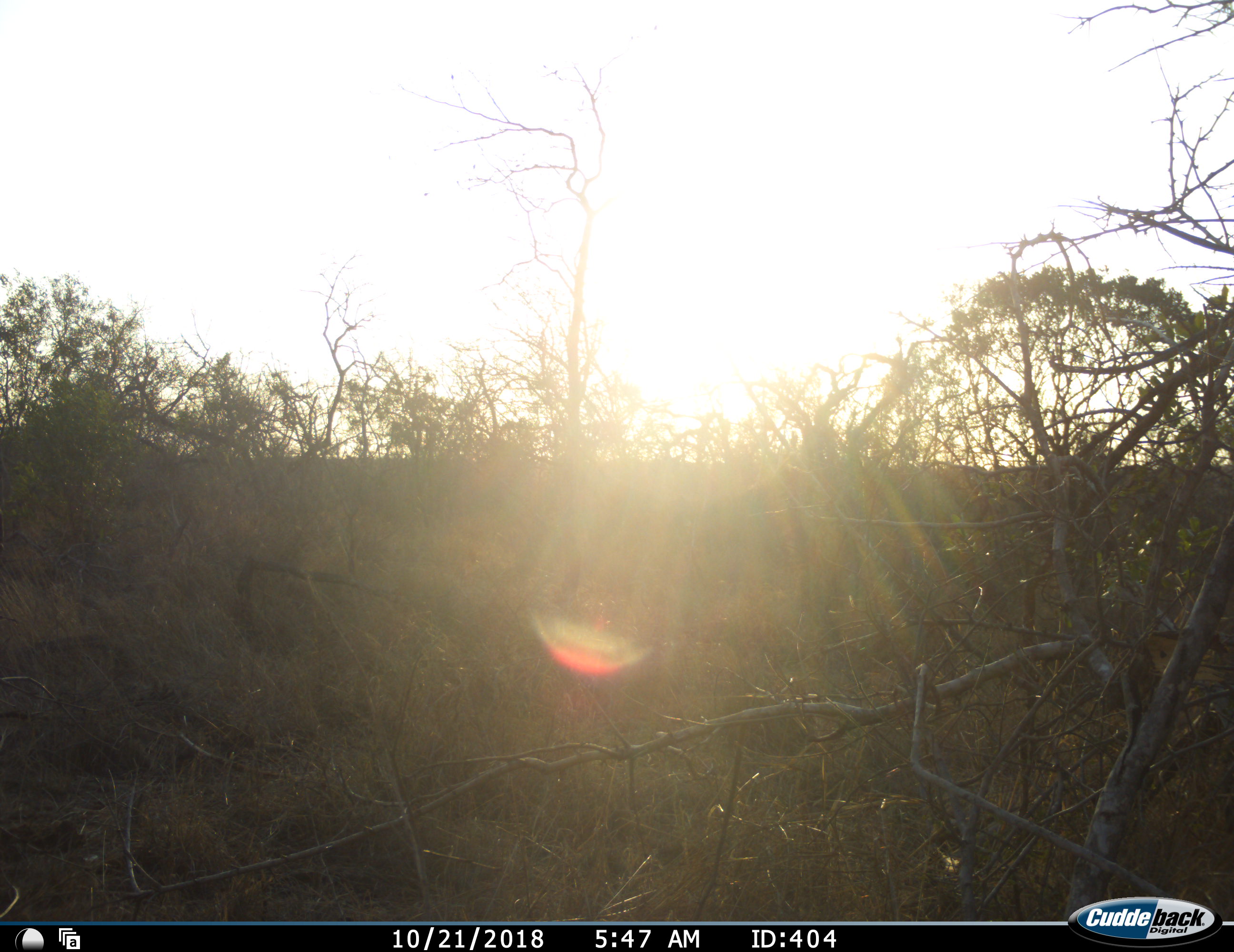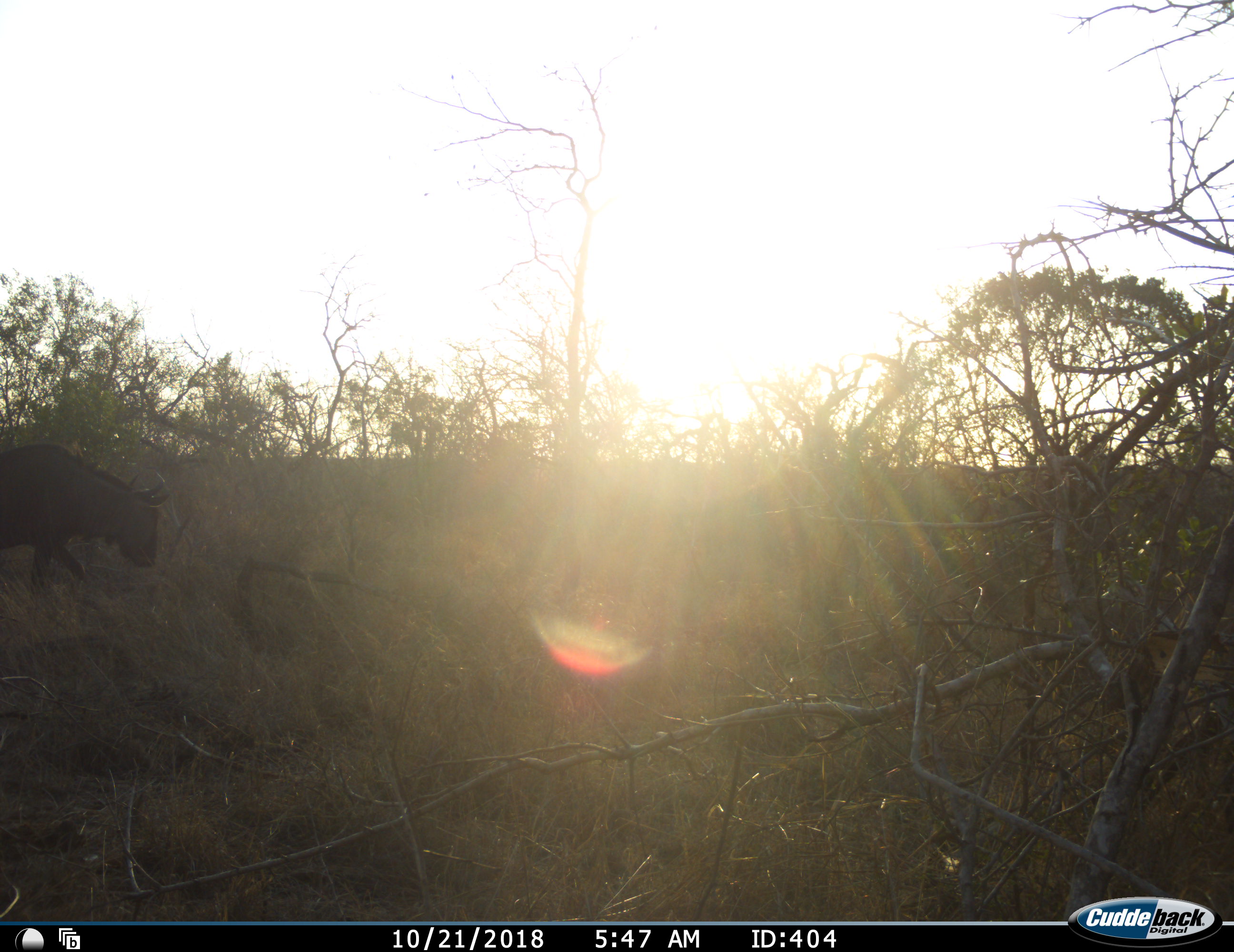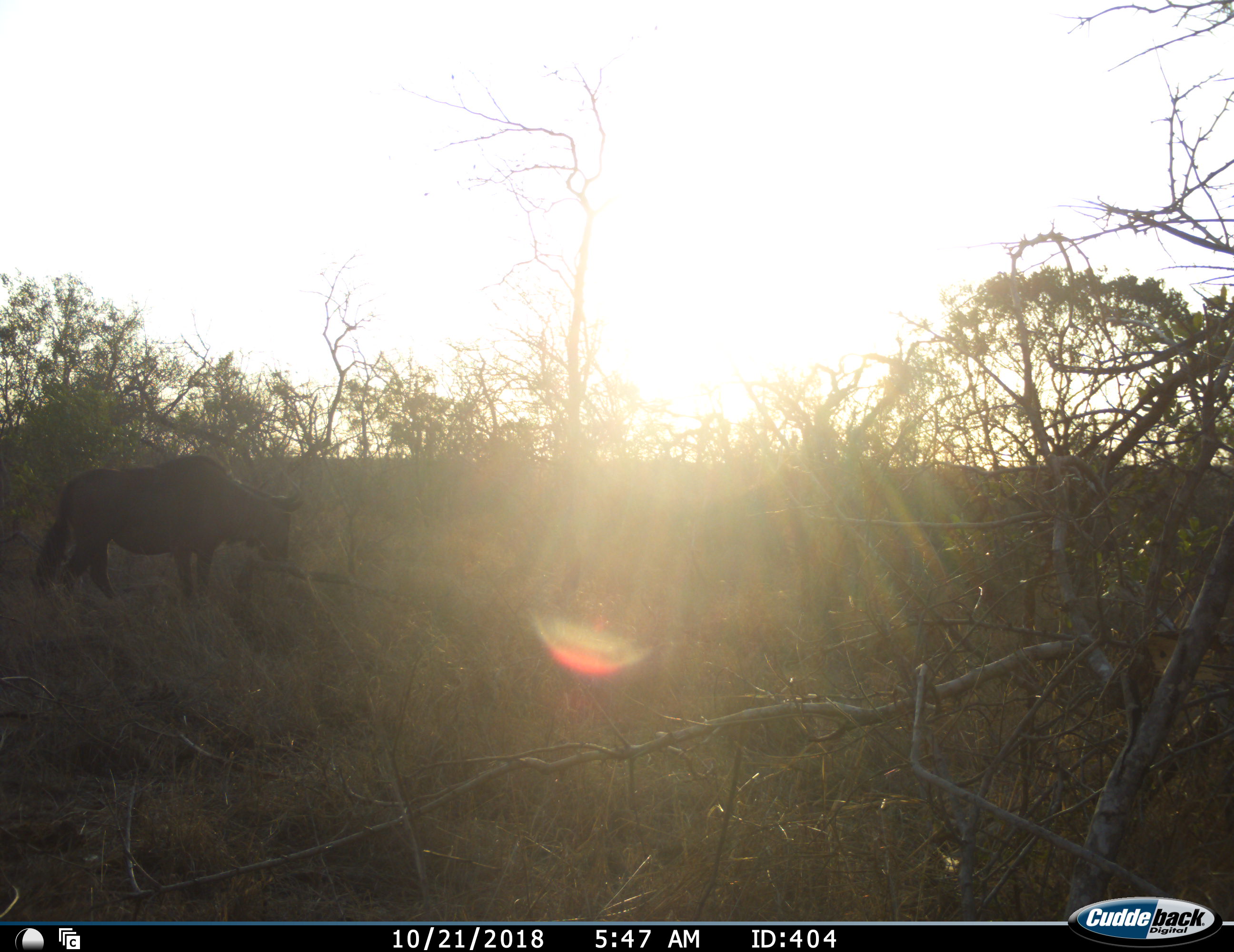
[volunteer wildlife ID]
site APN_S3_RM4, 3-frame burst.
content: unidentified animal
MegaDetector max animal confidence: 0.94